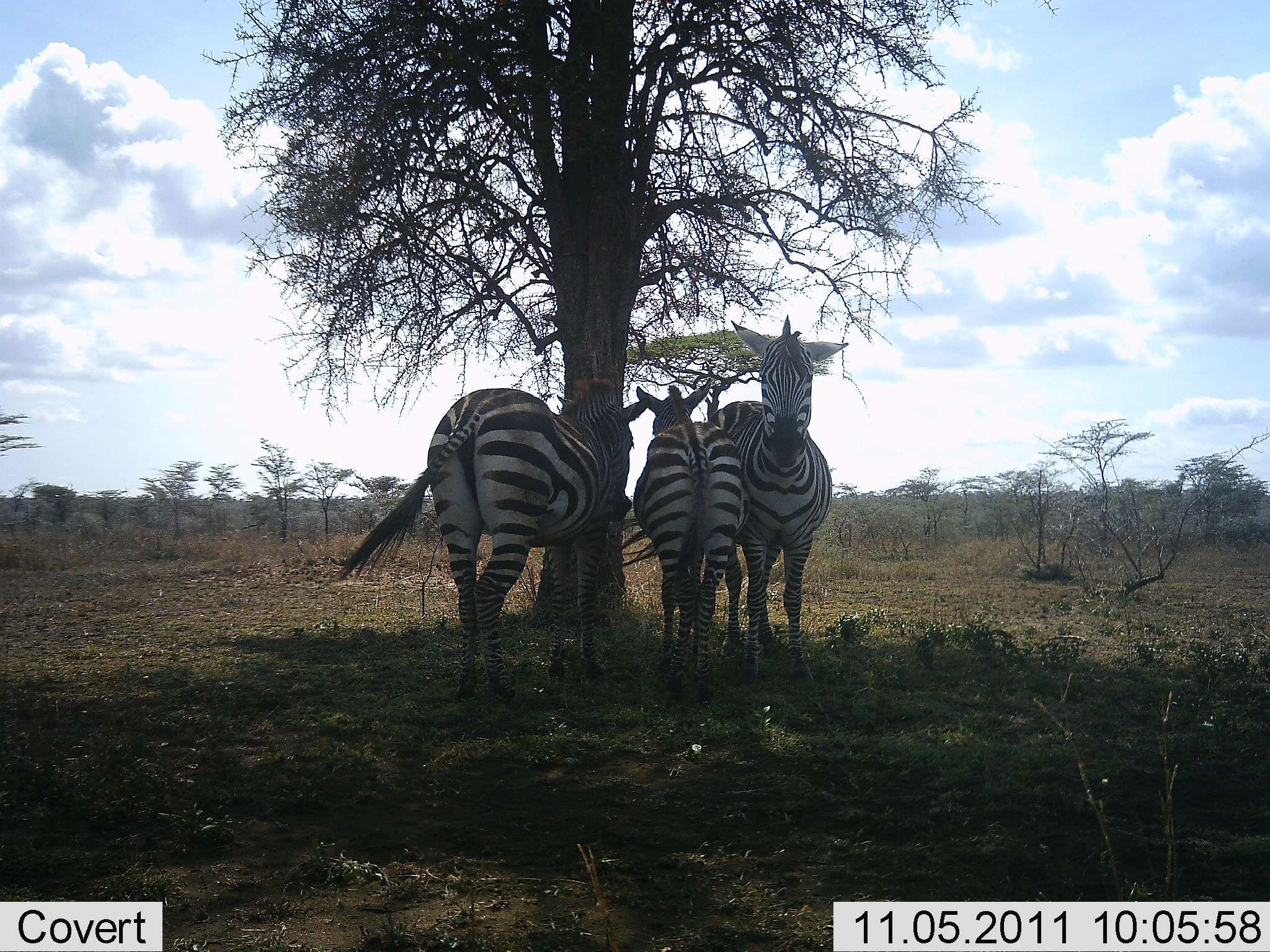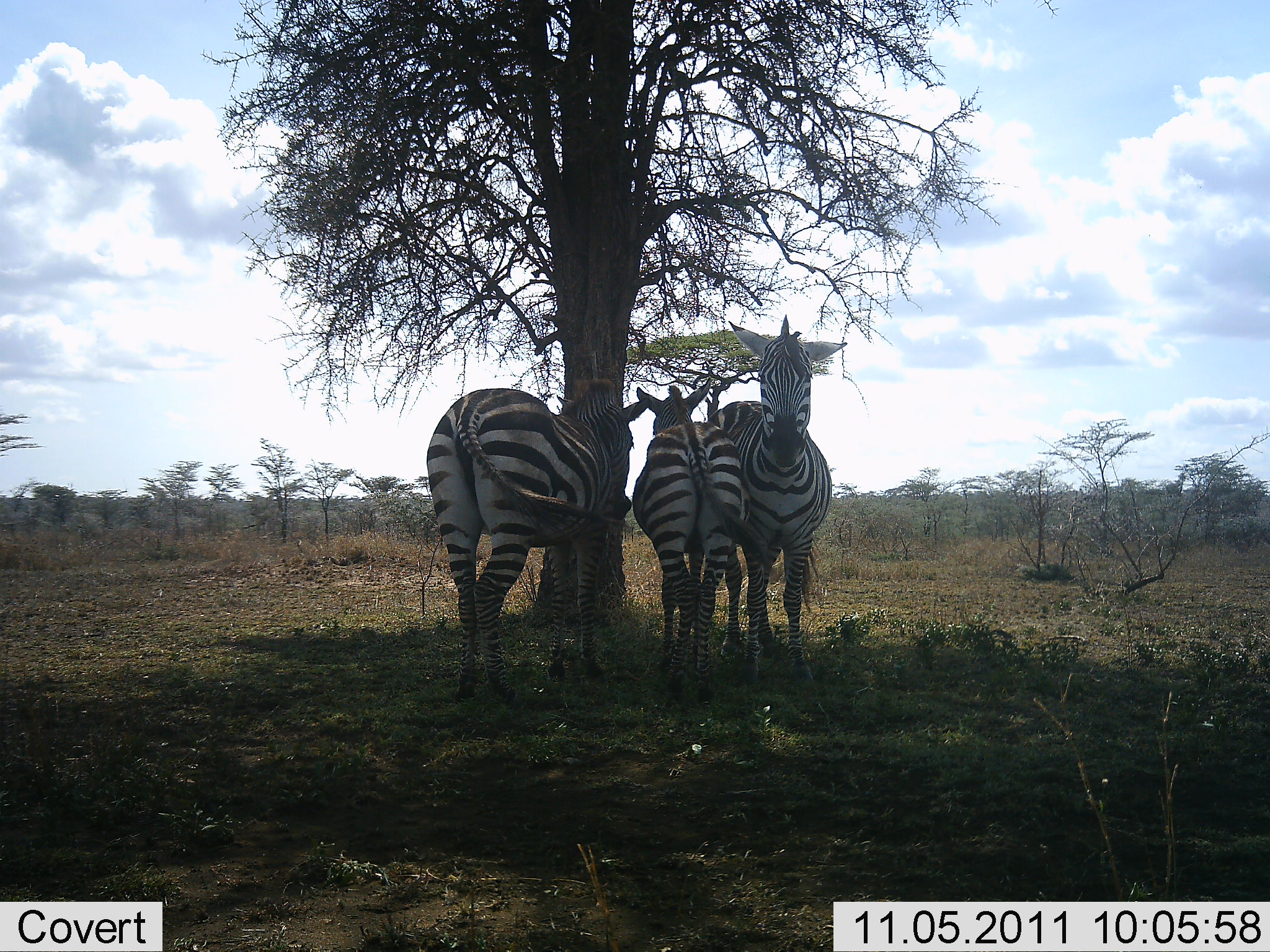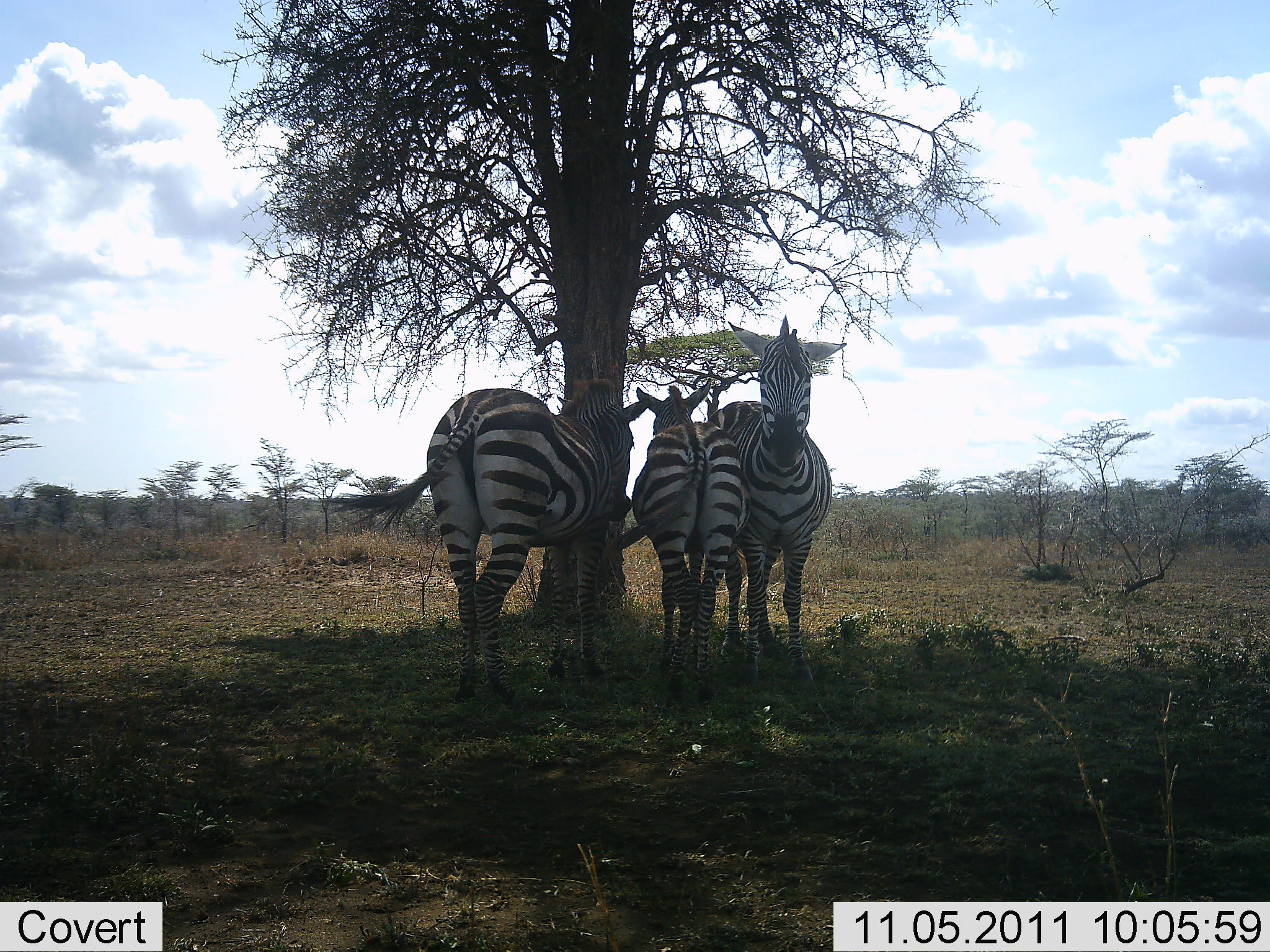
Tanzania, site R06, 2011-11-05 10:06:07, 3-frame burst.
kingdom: Animalia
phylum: Chordata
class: Mammalia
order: Perissodactyla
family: Equidae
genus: Equus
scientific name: Equus quagga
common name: plains zebra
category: zebra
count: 3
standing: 85%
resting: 8%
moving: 0%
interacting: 15%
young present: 0%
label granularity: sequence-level